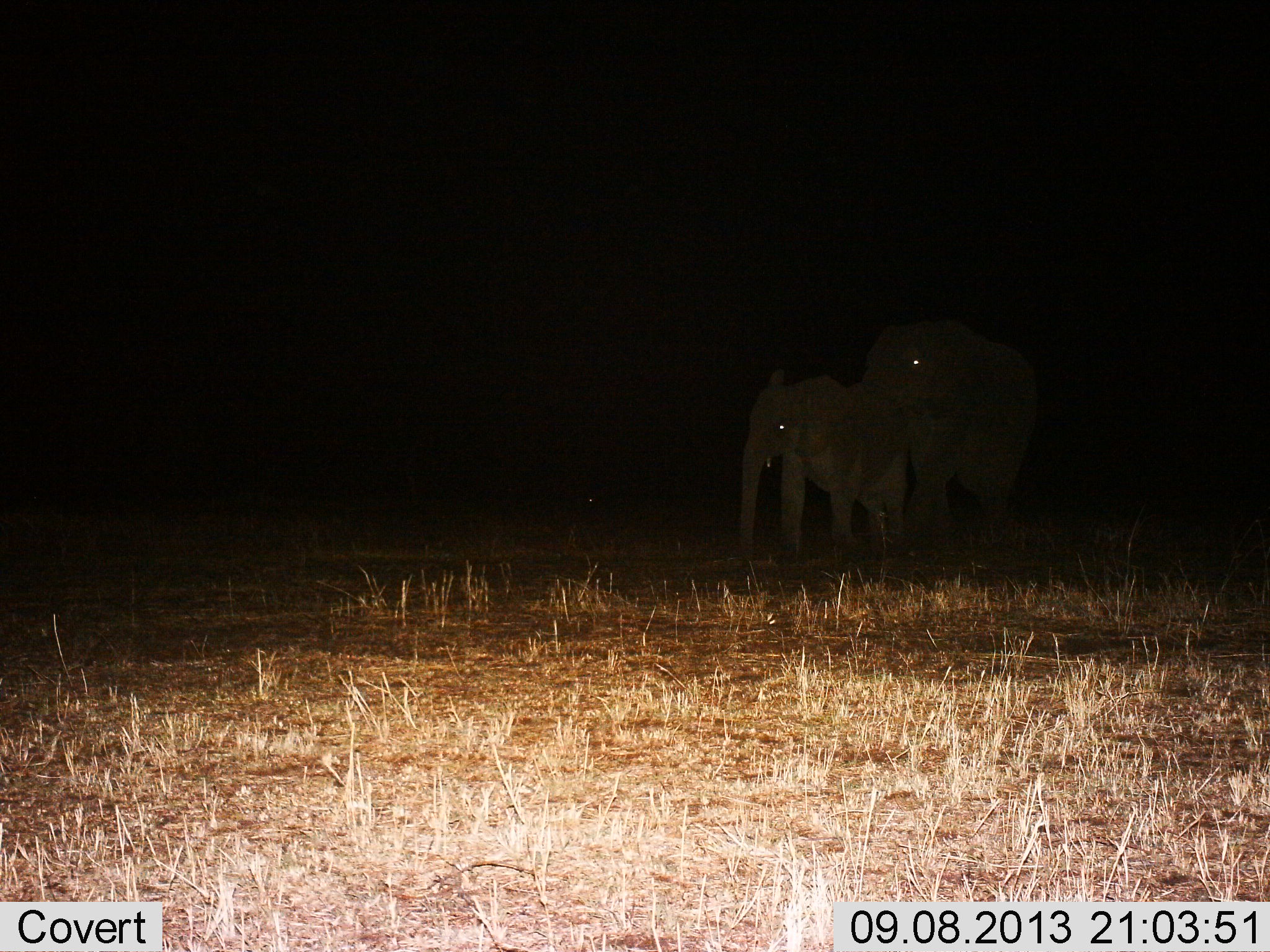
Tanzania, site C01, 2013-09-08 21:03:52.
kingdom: Animalia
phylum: Chordata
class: Mammalia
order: Proboscidea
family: Elephantidae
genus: Loxodonta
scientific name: Loxodonta africana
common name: african bush elephant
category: elephant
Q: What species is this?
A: Elephant (african bush elephant) (Loxodonta africana).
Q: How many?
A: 2.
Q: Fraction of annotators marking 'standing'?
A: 40%.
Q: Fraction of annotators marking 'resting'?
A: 0%.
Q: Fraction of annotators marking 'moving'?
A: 60%.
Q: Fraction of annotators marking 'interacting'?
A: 0%.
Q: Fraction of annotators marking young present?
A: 50%.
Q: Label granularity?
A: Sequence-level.